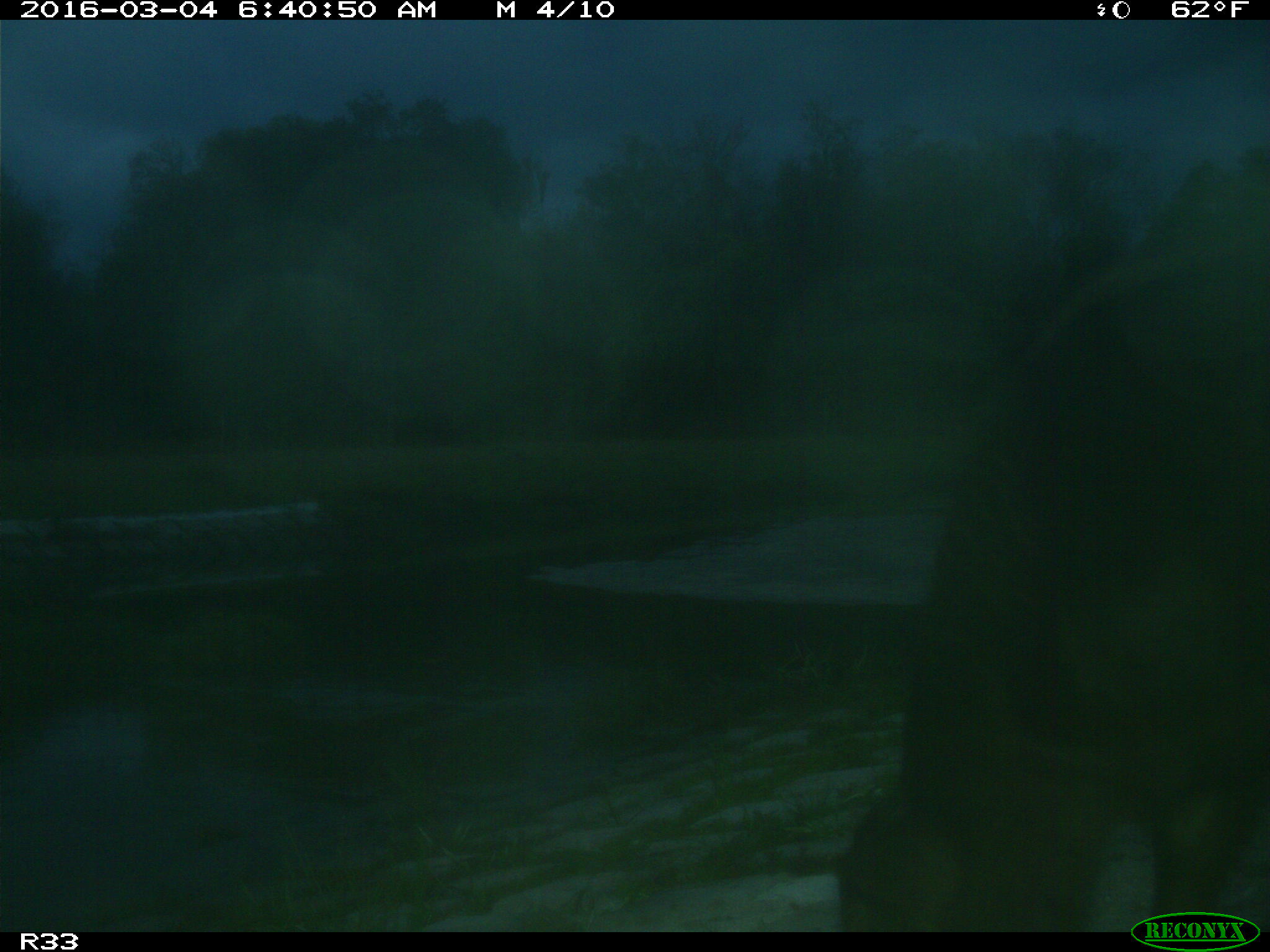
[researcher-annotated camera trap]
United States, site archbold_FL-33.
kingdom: Animalia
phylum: Chordata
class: Mammalia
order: Artiodactyla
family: Bovidae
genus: Bos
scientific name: Bos taurus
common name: domestic cow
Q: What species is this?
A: Bos taurus (domestic cow).